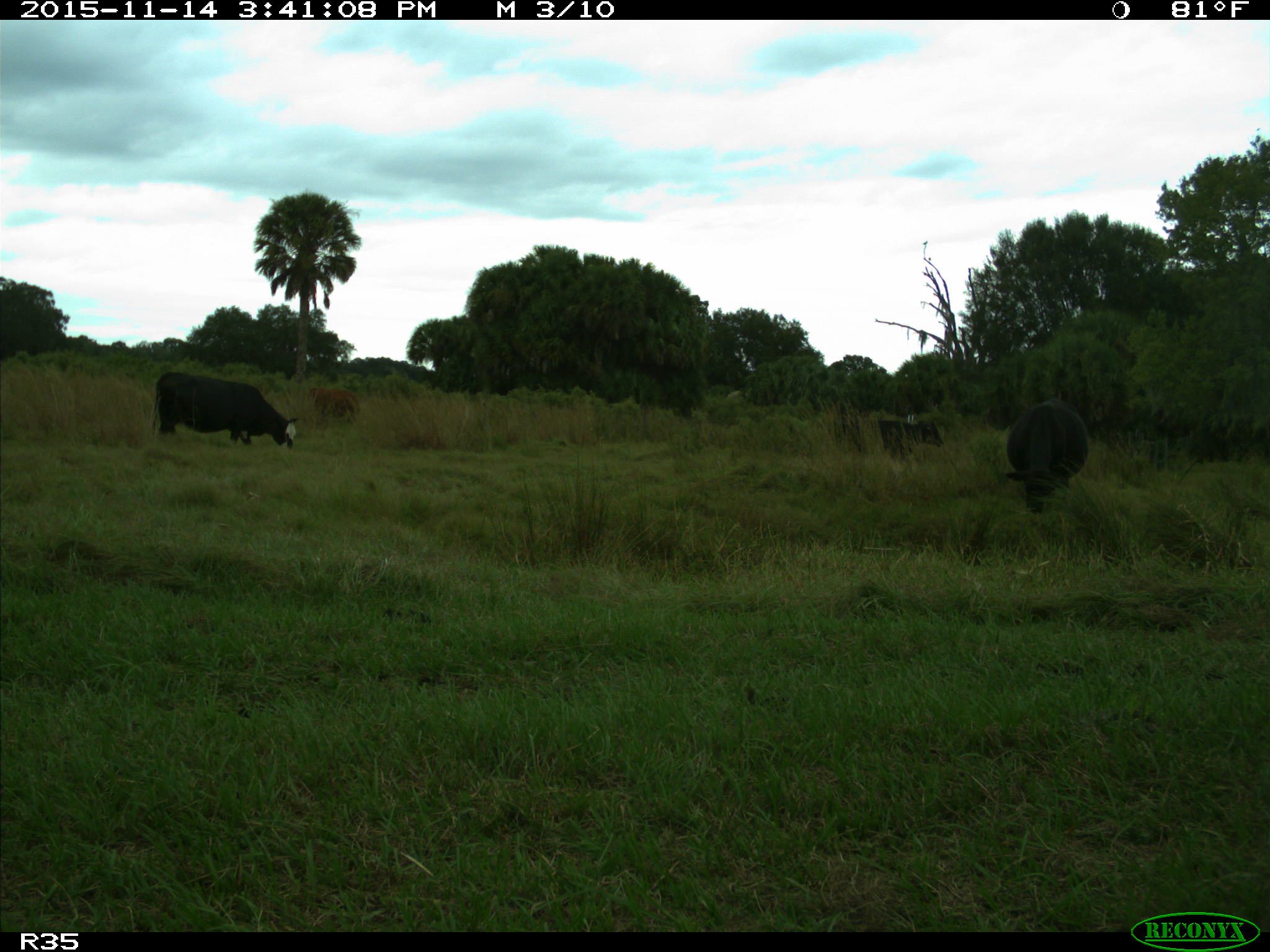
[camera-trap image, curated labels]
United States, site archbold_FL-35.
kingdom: Animalia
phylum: Chordata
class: Mammalia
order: Artiodactyla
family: Bovidae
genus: Bos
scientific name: Bos taurus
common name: domestic cow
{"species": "Bos taurus (domestic cow)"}